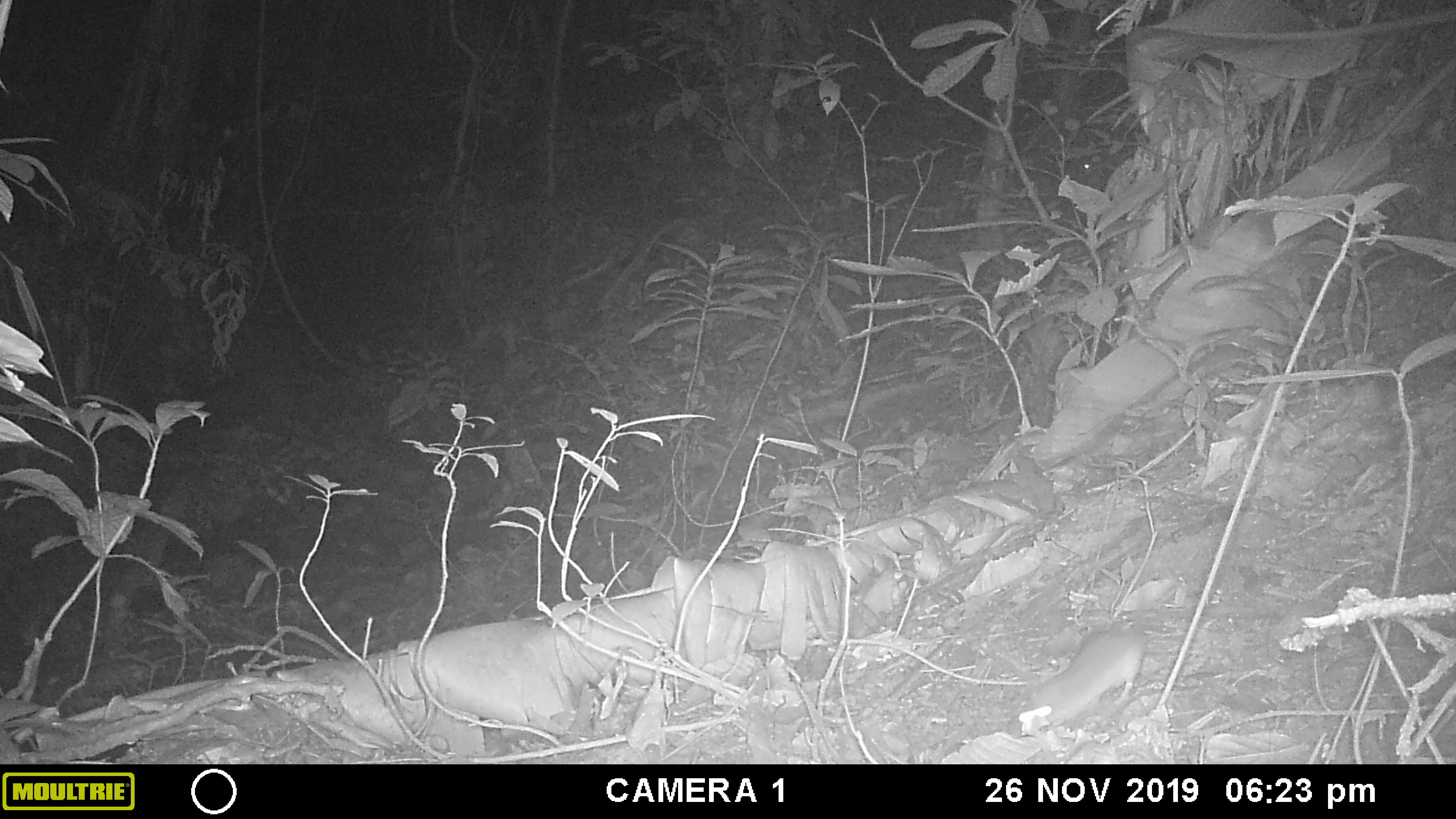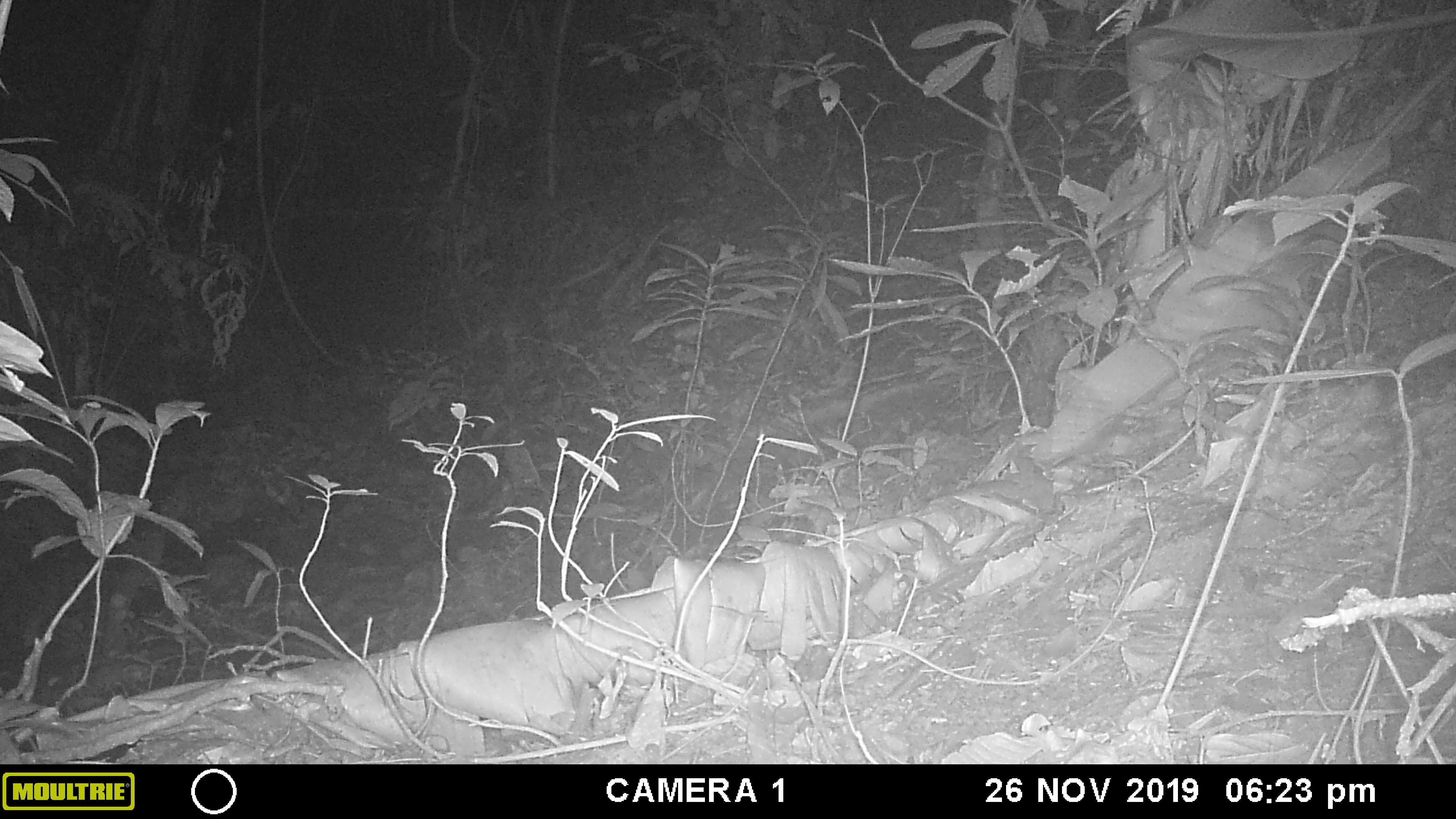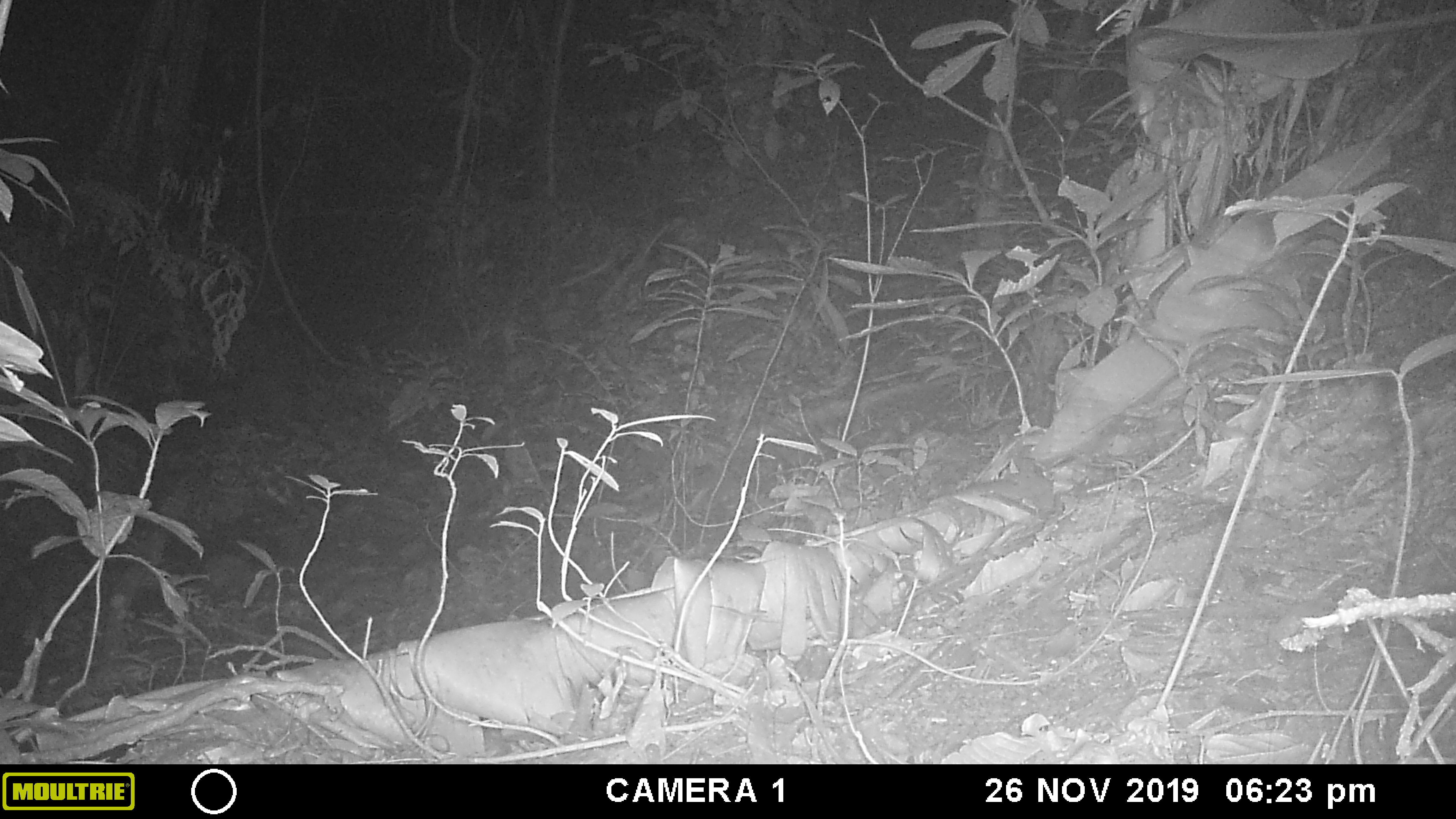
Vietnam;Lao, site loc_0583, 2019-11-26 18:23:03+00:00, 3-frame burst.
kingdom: Animalia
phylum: Chordata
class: Mammalia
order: Rodentia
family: Muridae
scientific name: Muridae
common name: old-world mice and rats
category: unidentified murid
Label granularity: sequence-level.